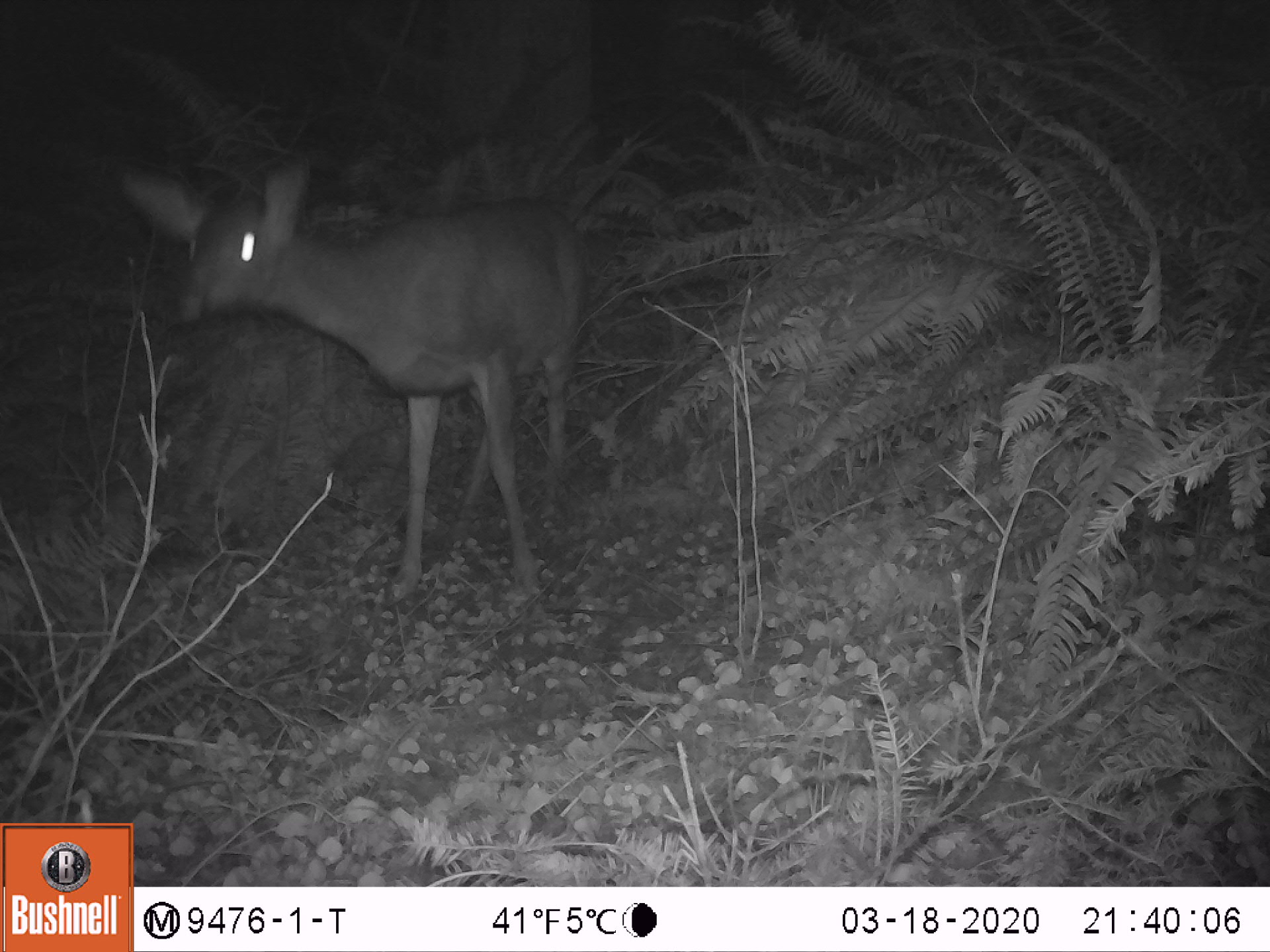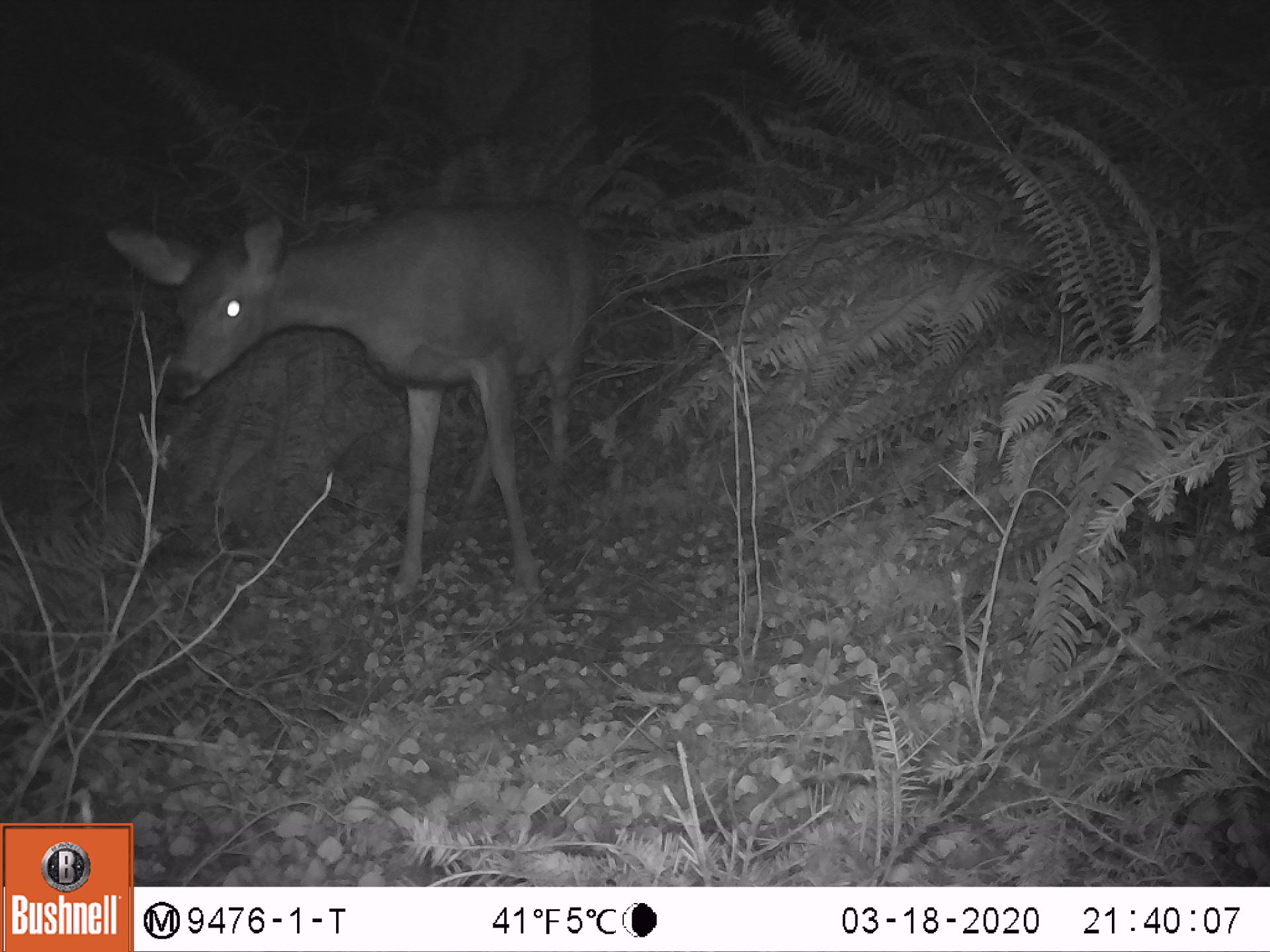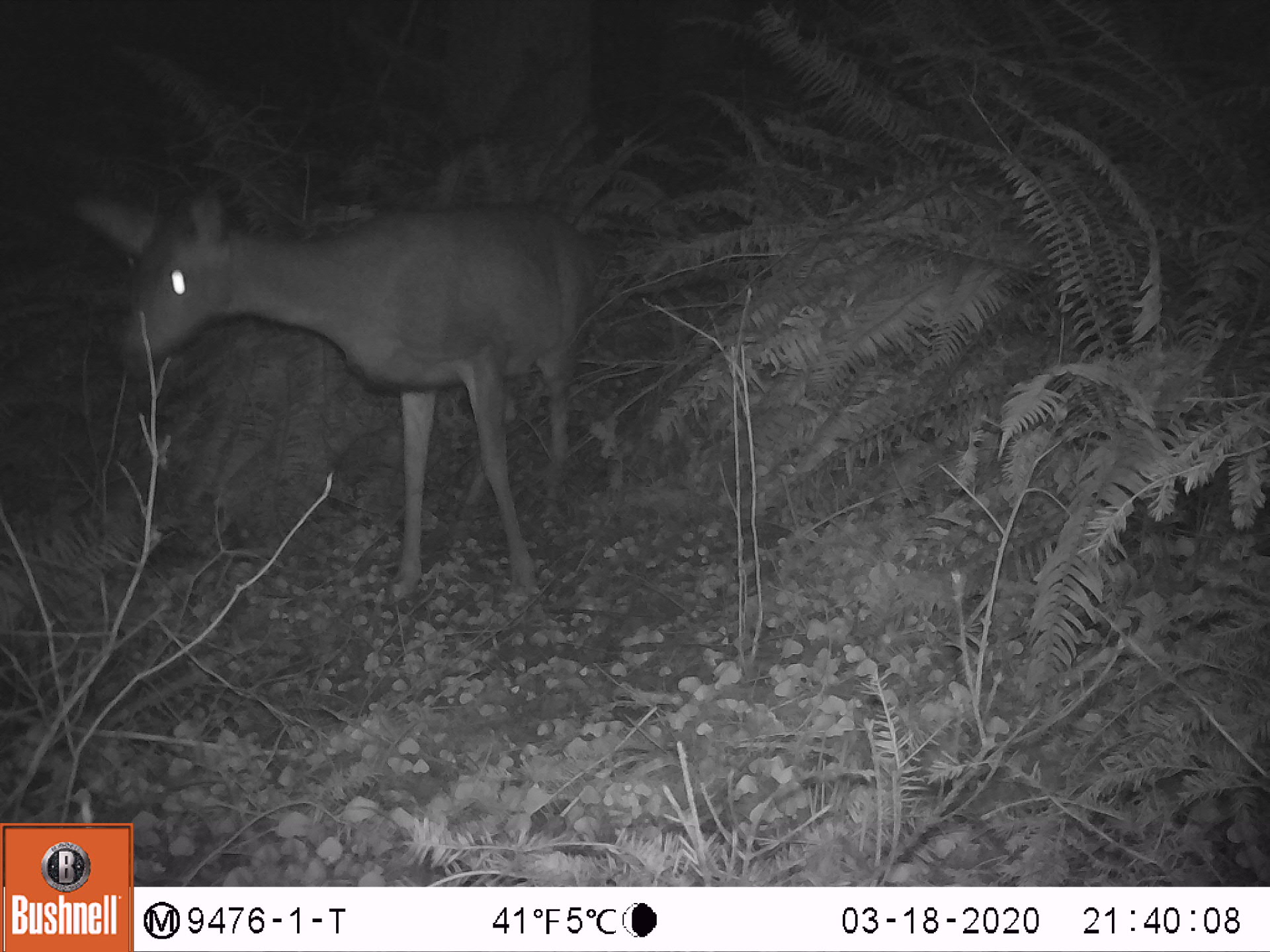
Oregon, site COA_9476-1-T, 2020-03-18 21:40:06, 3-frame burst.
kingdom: Animalia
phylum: Chordata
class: Mammalia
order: Artiodactyla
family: Cervidae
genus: Odocoileus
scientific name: Odocoileus hemionus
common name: black-tailed deer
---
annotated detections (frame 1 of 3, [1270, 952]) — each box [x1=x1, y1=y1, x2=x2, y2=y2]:
black-tailed deer: [x1=106, y1=149, x2=613, y2=607]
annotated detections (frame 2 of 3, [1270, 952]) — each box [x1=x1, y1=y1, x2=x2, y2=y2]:
black-tailed deer: [x1=82, y1=206, x2=607, y2=609]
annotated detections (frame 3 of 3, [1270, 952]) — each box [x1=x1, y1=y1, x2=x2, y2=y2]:
black-tailed deer: [x1=53, y1=164, x2=618, y2=601]